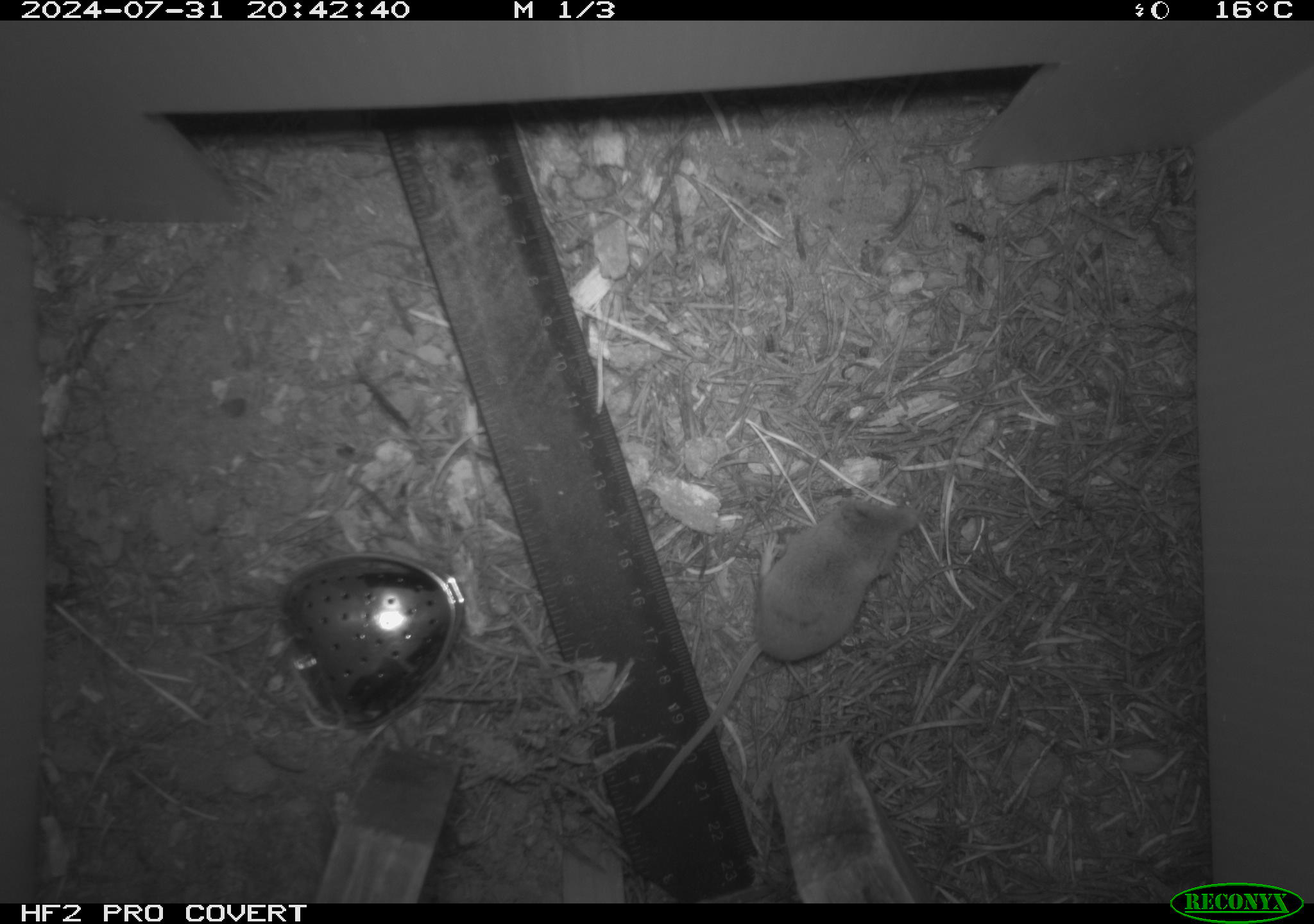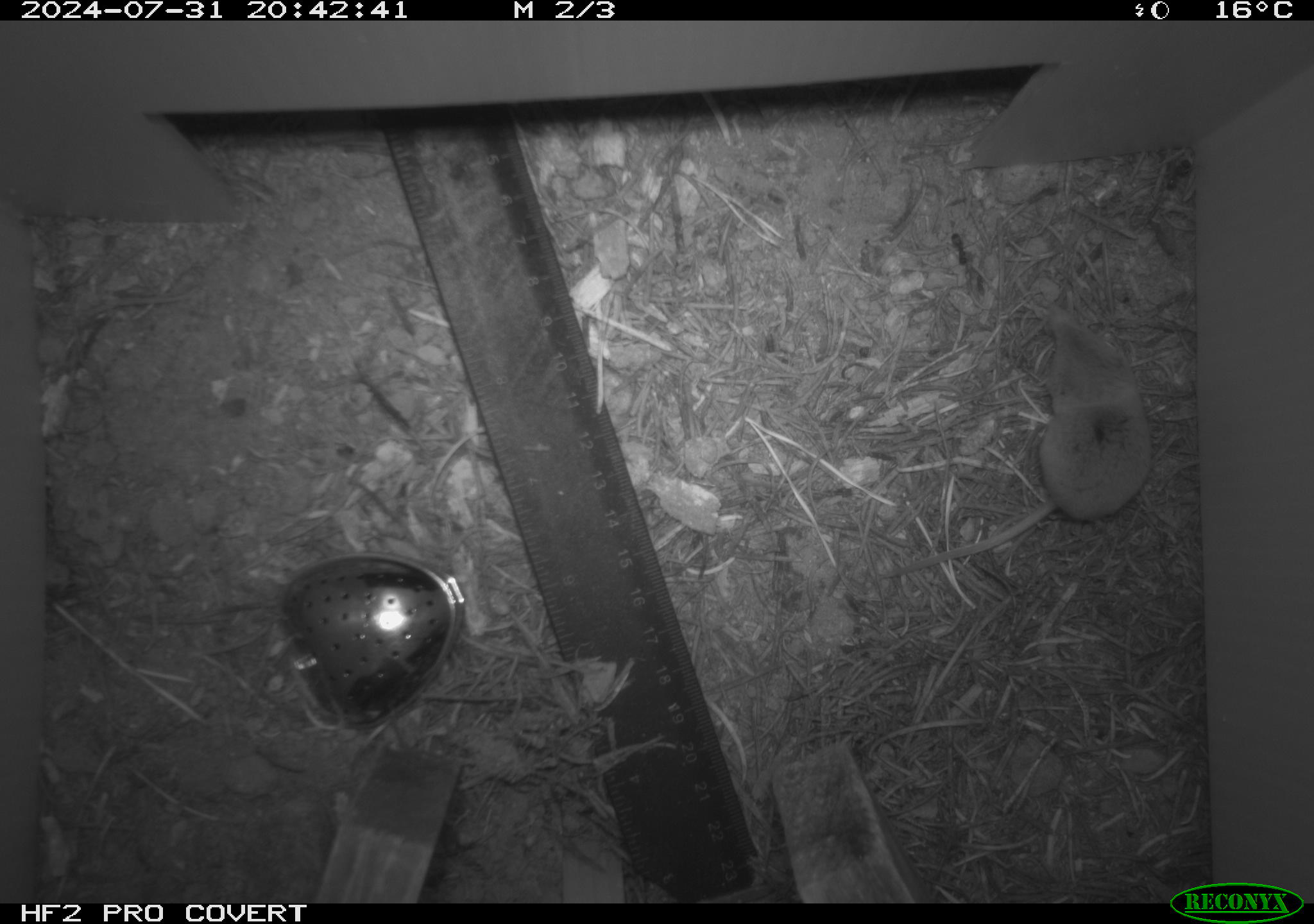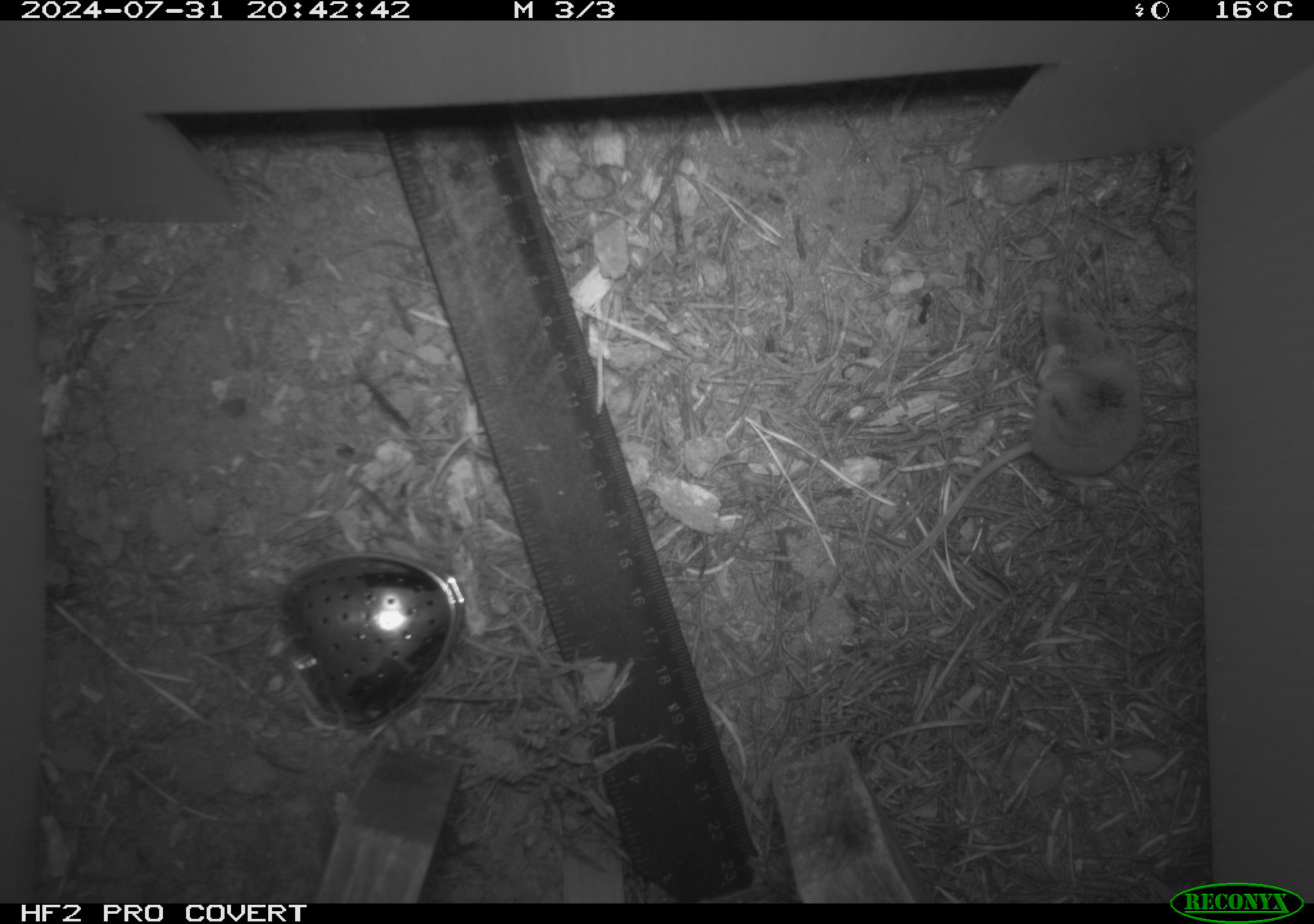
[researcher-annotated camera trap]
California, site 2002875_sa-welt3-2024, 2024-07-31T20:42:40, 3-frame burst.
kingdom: Animalia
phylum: Chordata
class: Mammalia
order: Eulipotyphla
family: Soricidae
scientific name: Soricidae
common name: shrews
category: soricidae family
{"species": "soricidae family (shrews) (Soricidae)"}